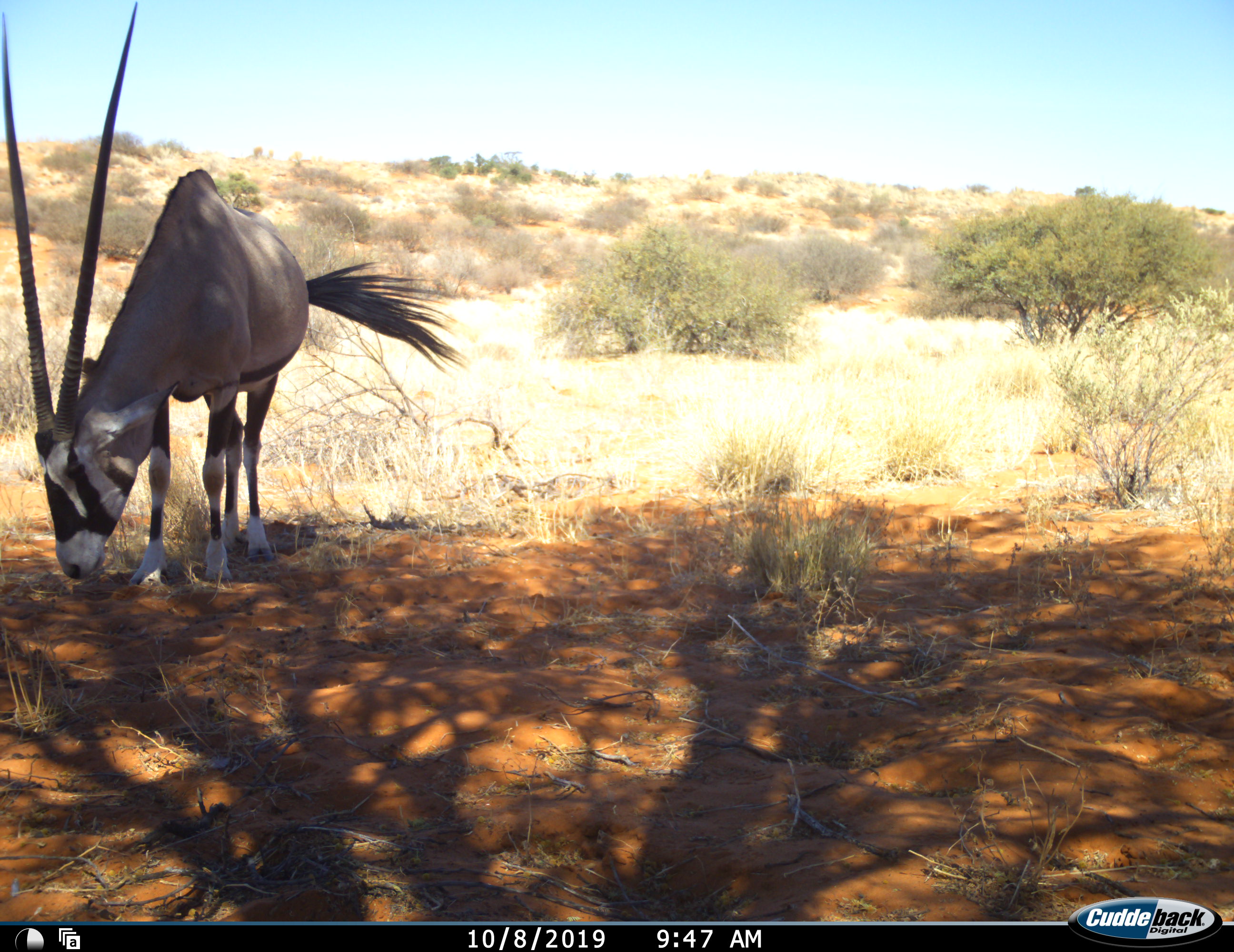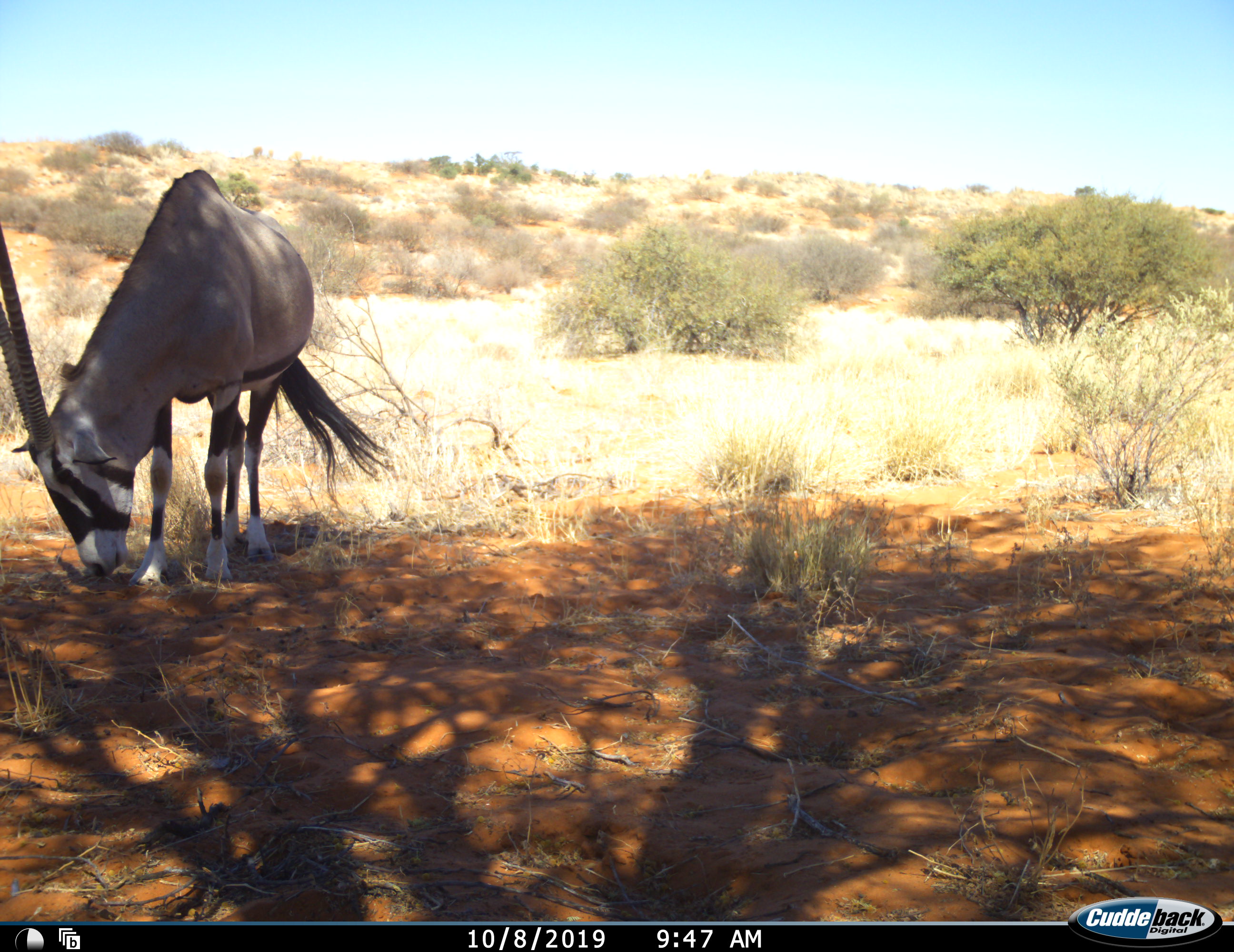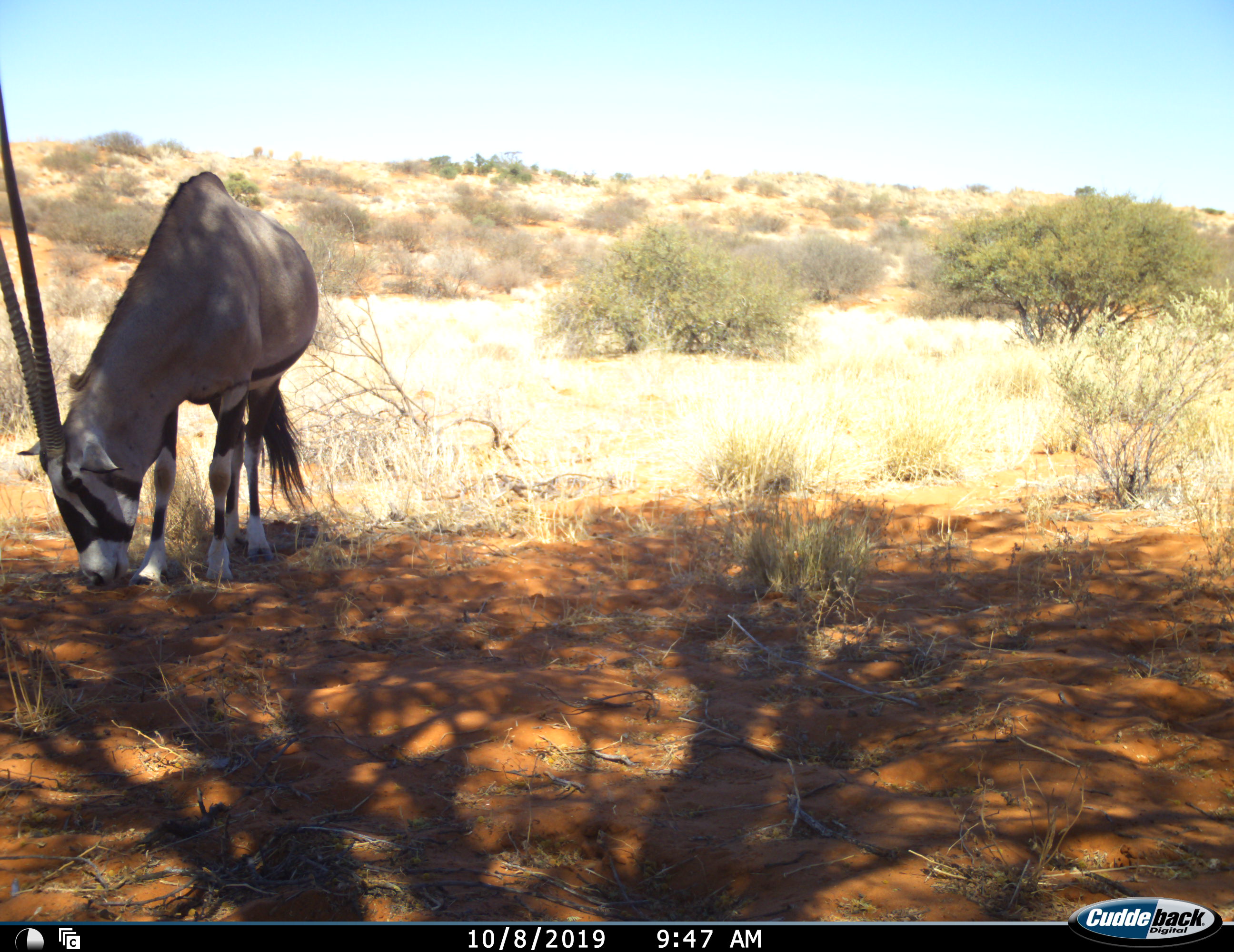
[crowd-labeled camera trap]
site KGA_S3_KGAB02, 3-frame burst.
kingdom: Animalia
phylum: Chordata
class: Mammalia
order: Artiodactyla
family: Bovidae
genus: Oryx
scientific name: Oryx gazella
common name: gemsbok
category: oryx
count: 1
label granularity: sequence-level